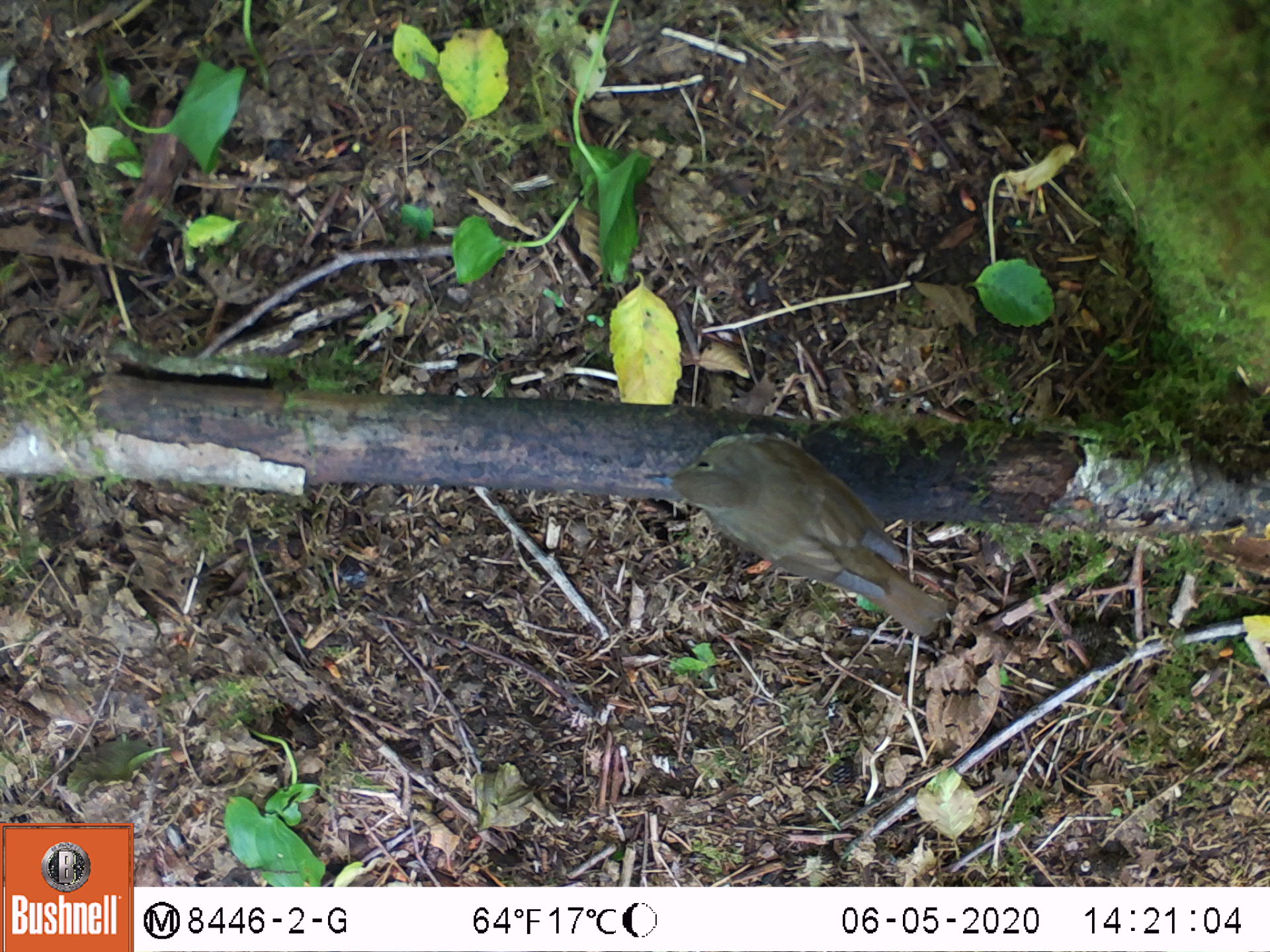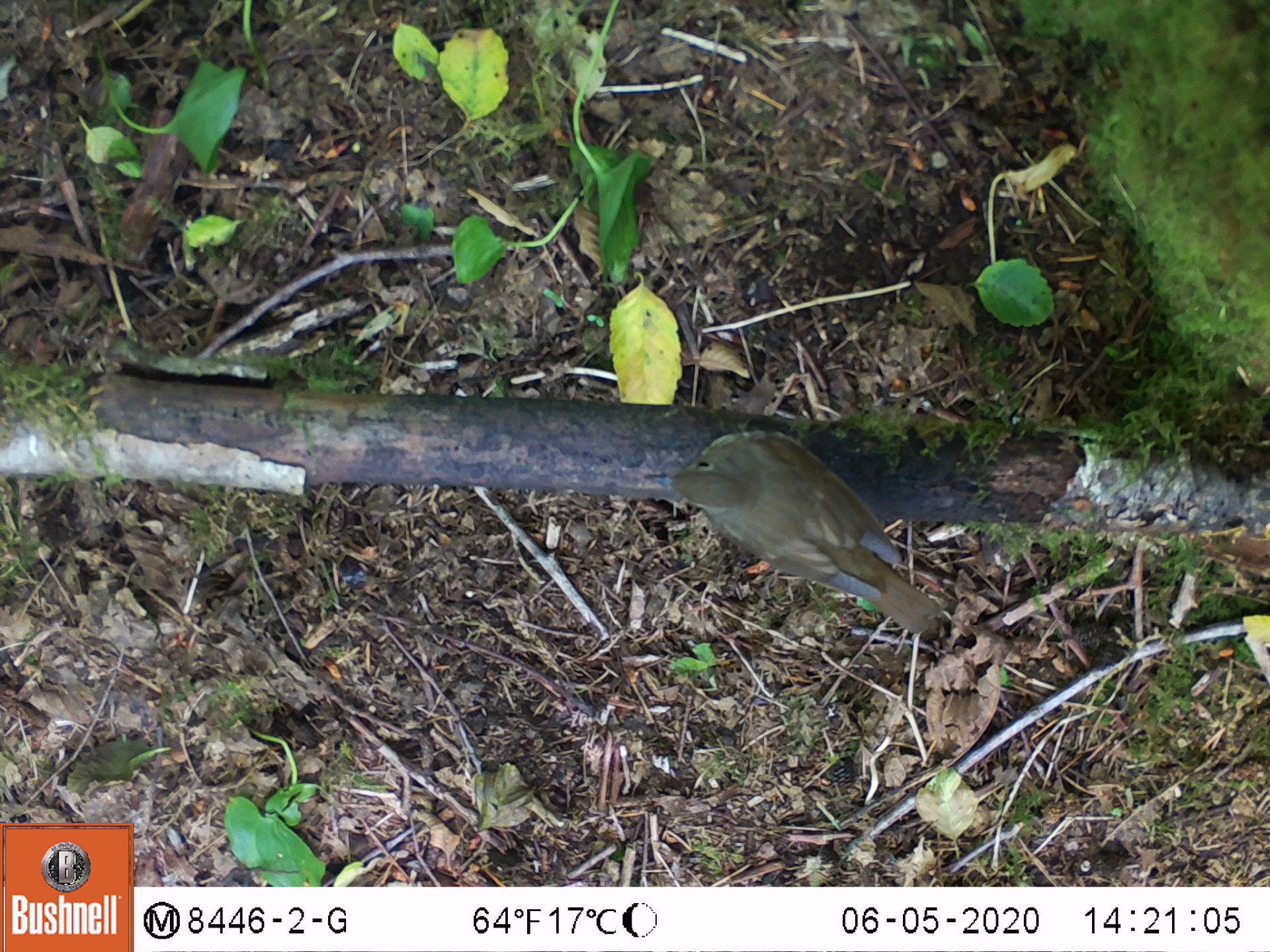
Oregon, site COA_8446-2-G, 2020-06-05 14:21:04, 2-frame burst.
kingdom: Animalia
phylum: Chordata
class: Aves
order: Passeriformes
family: Turdidae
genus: Catharus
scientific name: Catharus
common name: brown thrushes and nightingale-thrushes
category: catharus species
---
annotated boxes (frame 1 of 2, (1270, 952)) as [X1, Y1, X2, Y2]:
catharus species: [640, 417, 971, 644]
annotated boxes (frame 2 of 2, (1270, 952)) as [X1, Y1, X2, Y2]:
catharus species: [639, 421, 950, 640]